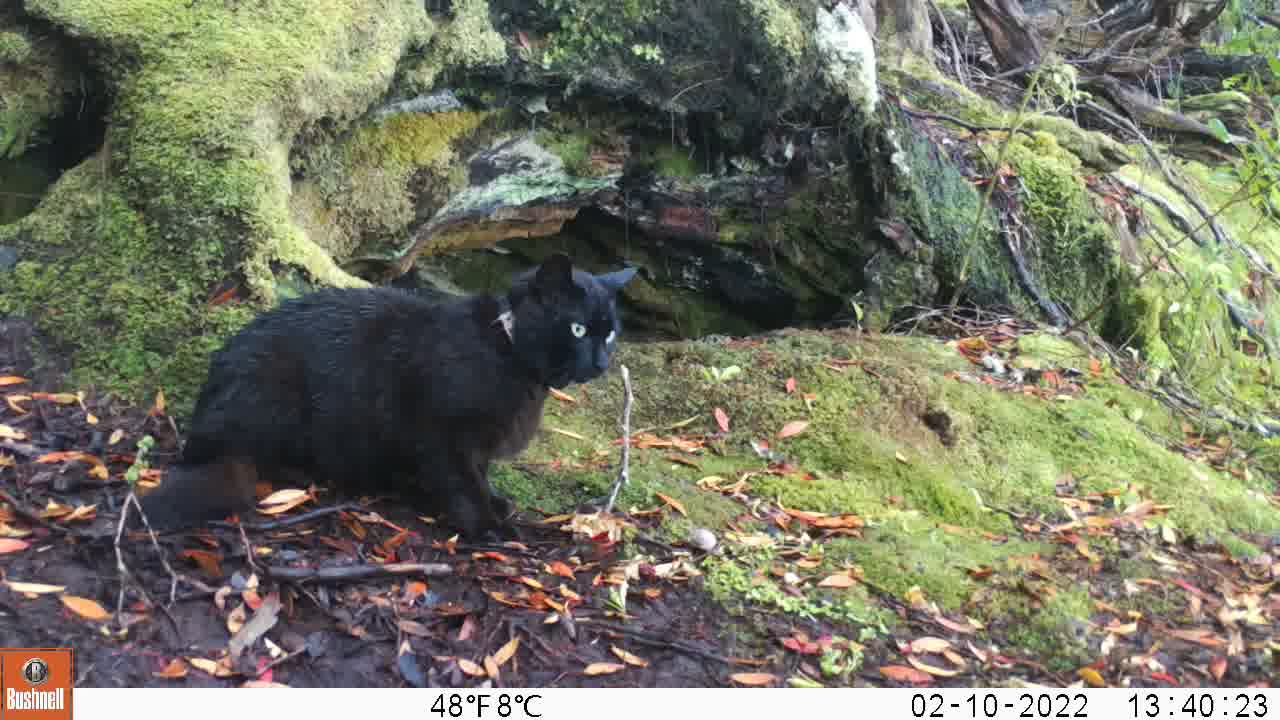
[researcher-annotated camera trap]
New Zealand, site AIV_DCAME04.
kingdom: Animalia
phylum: Chordata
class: Mammalia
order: Carnivora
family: Felidae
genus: Felis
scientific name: Felis catus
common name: domestic cat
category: cat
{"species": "cat (domestic cat) (Felis catus)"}